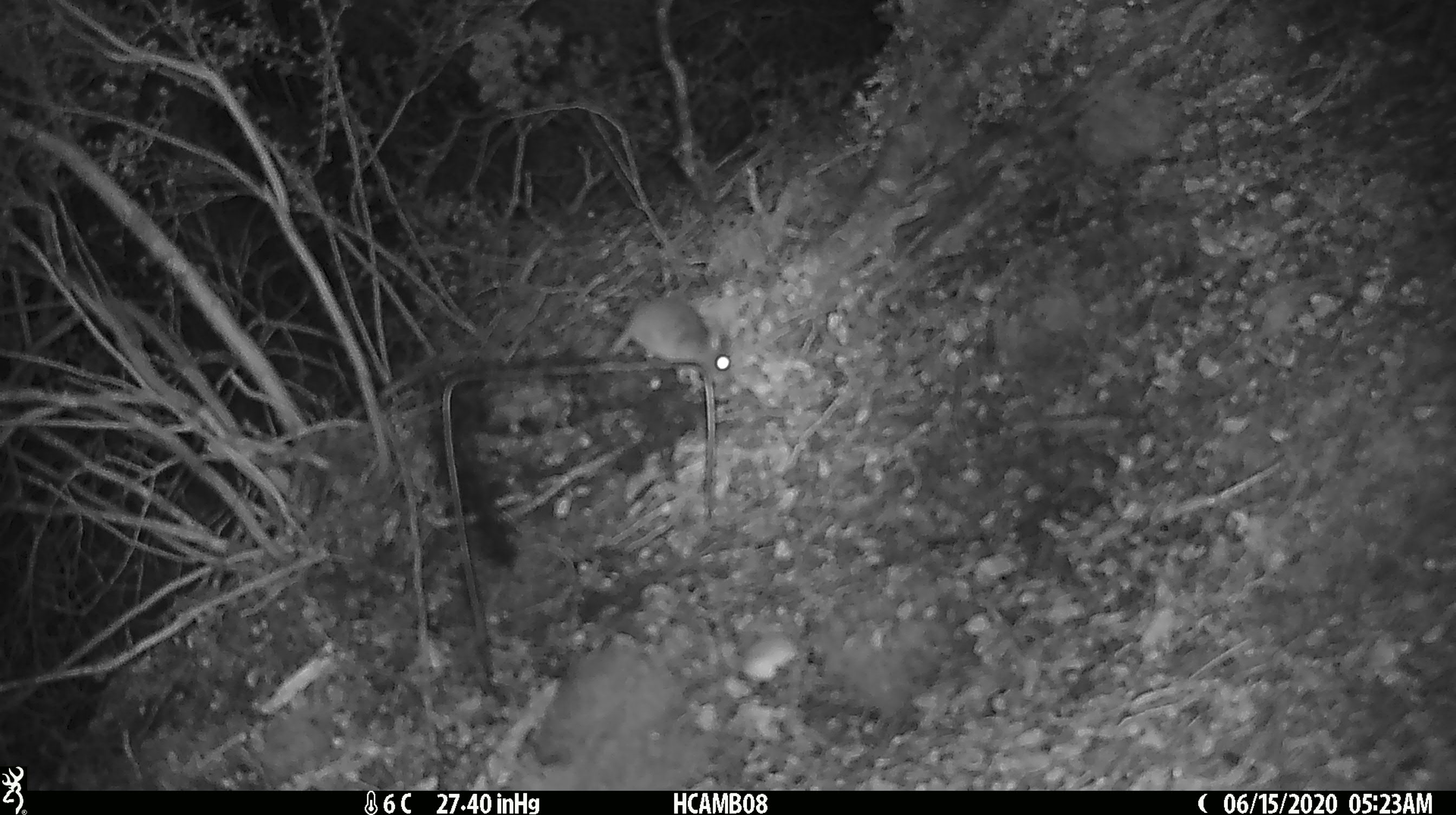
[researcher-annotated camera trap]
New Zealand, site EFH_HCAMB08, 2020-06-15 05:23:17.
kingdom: Animalia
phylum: Chordata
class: Mammalia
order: Rodentia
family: Muridae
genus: Mus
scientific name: Mus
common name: mouse